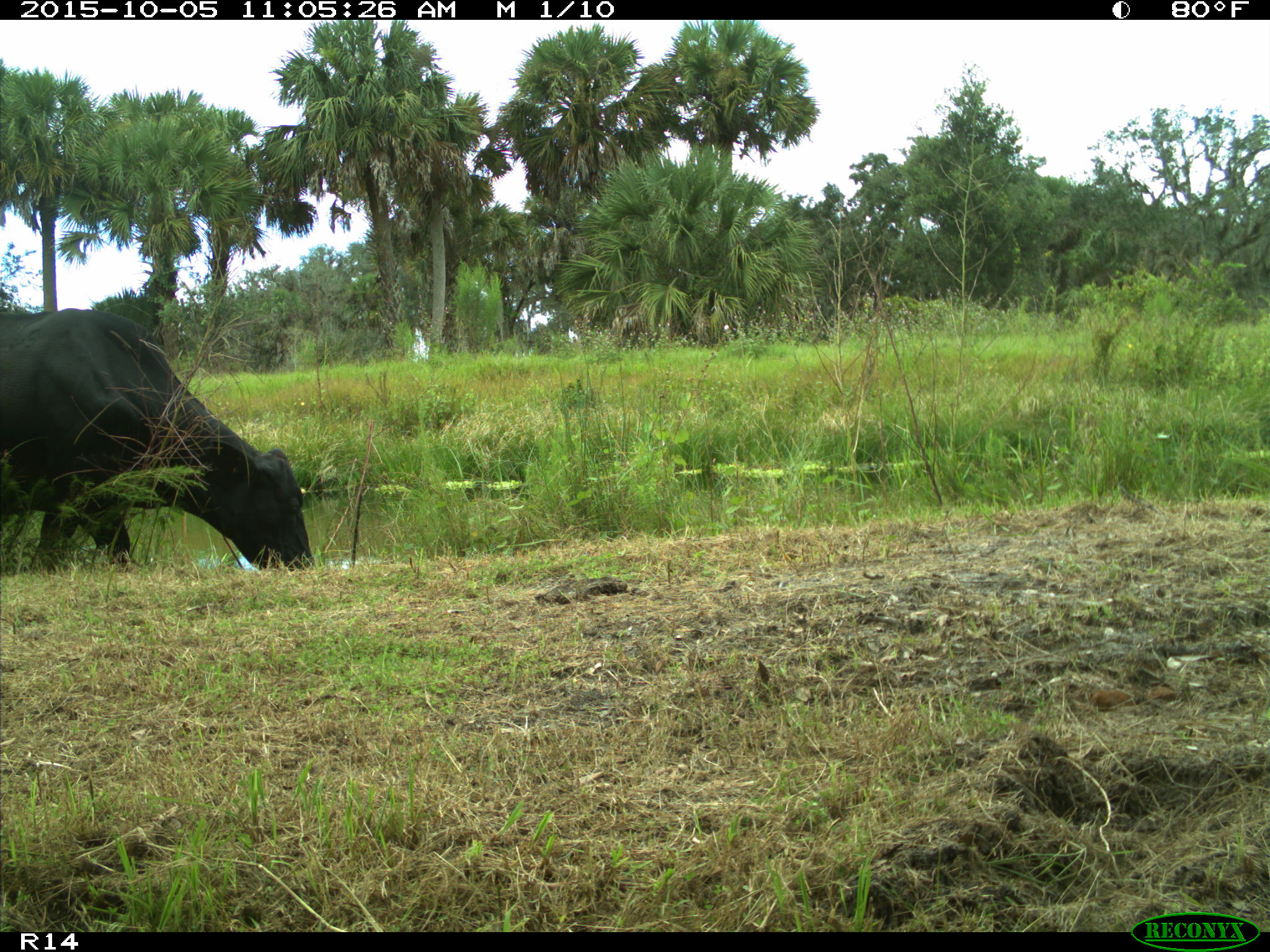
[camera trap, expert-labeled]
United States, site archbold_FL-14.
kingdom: Animalia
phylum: Chordata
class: Mammalia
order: Artiodactyla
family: Bovidae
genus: Bos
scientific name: Bos taurus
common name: domestic cow